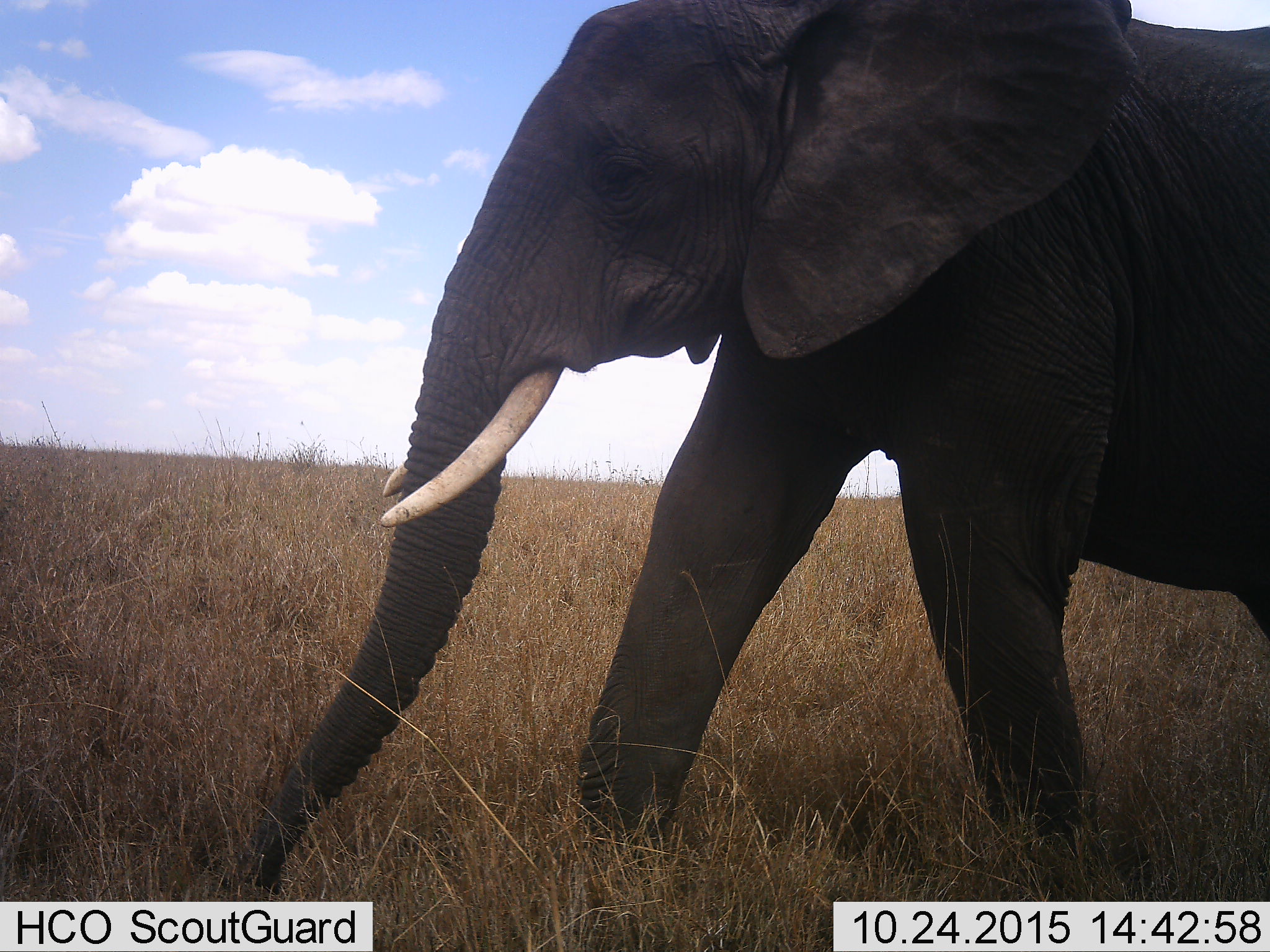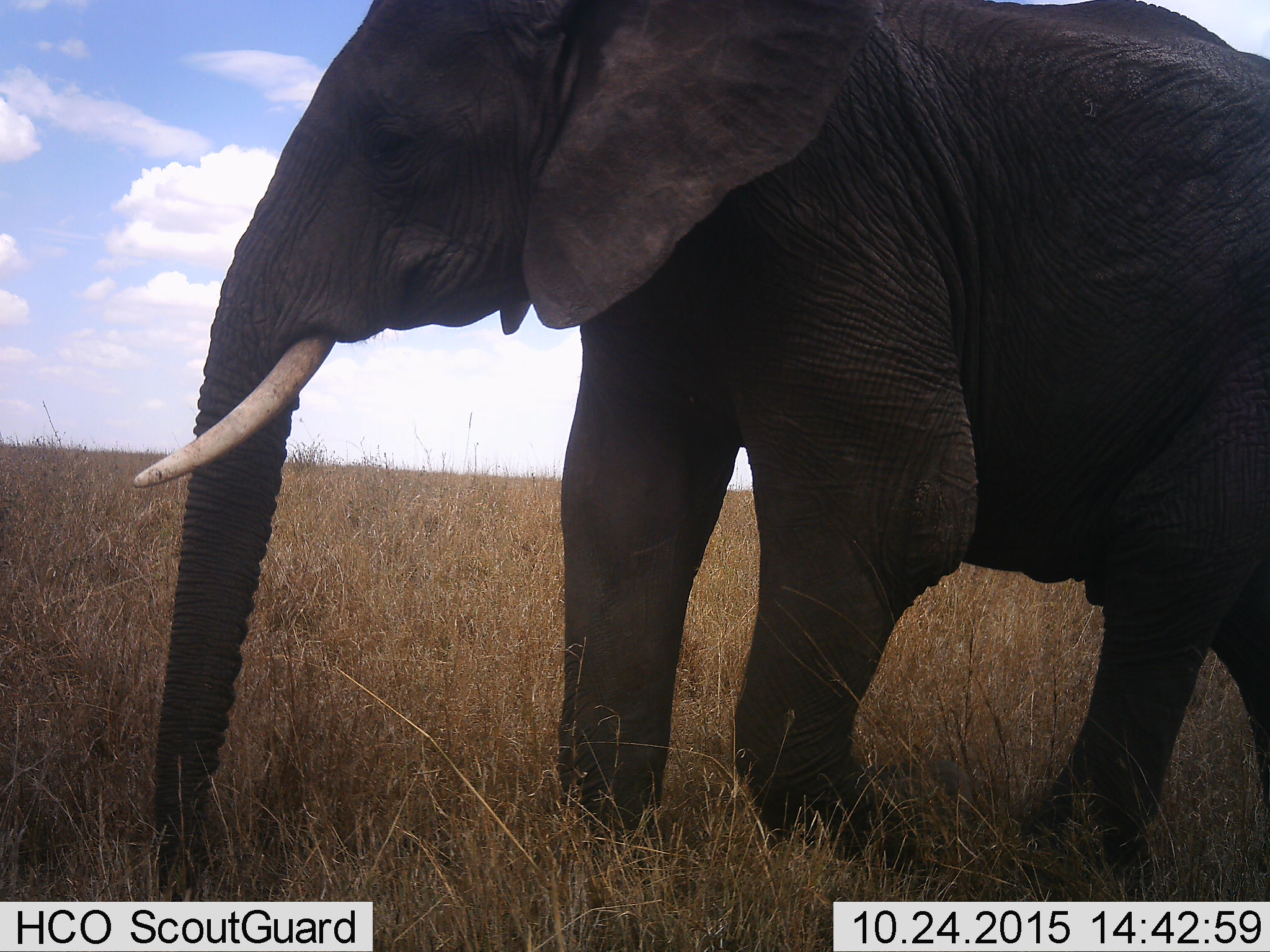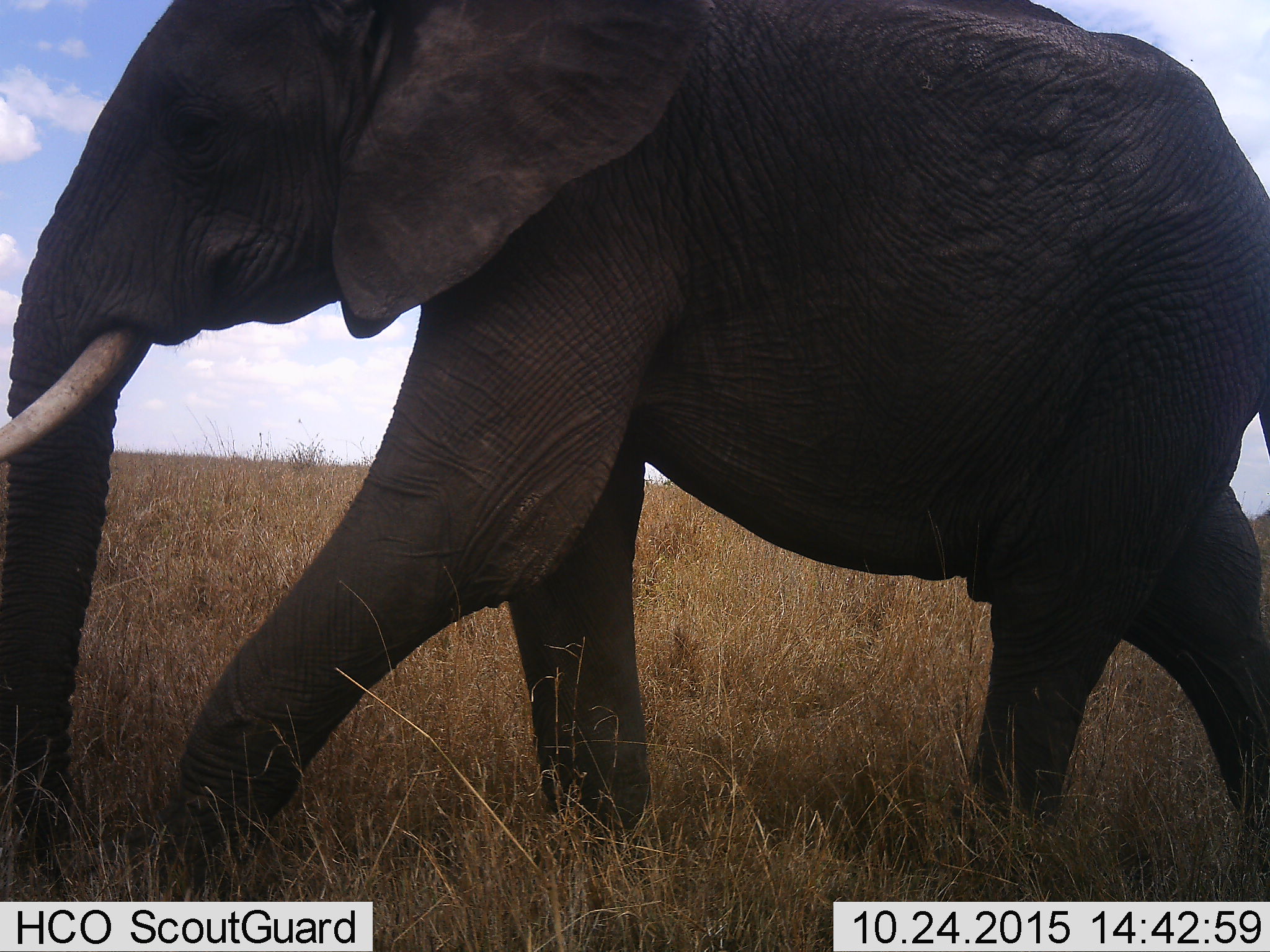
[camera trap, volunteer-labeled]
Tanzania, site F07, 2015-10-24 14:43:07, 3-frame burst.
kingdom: Animalia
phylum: Chordata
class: Mammalia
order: Proboscidea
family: Elephantidae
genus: Loxodonta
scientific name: Loxodonta africana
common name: african bush elephant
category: elephant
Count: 1.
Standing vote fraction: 6%.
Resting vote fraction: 0%.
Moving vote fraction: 100%.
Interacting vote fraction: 0%.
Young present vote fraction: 0%.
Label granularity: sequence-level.